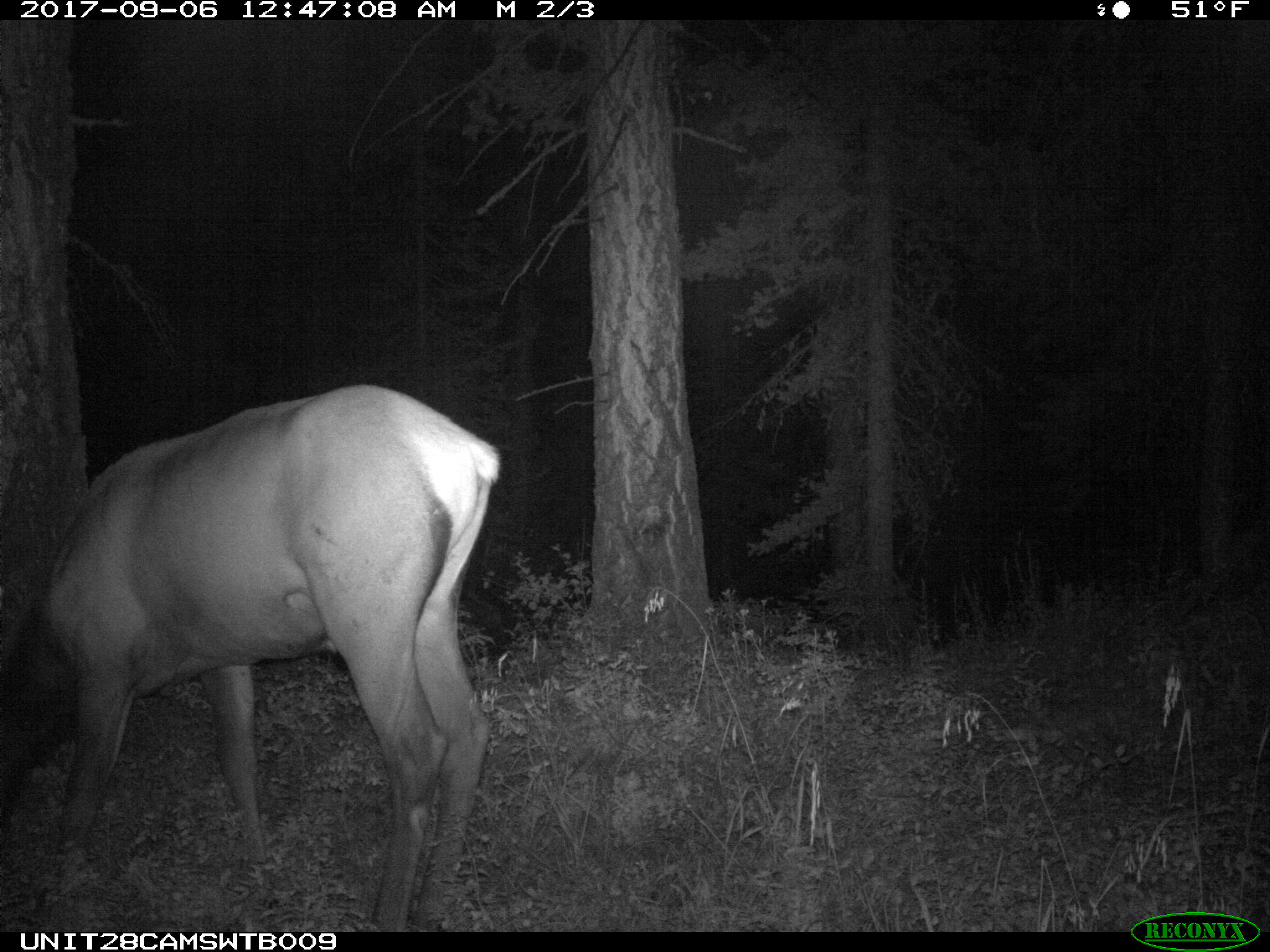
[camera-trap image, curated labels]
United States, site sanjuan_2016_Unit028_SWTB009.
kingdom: Animalia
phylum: Chordata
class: Mammalia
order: Artiodactyla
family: Cervidae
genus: Cervus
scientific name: Cervus elaphus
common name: red deer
Cervus elaphus (red deer).